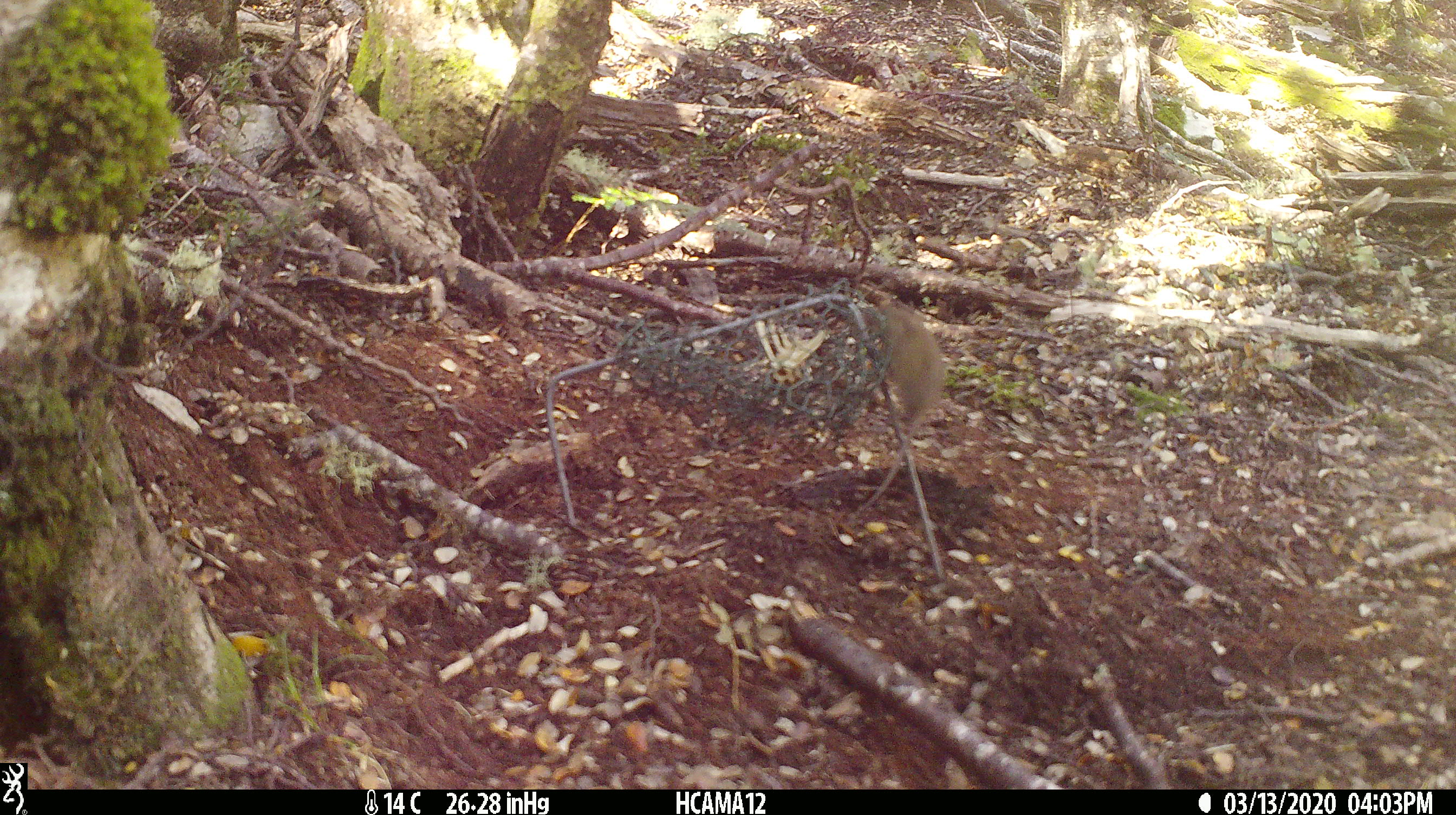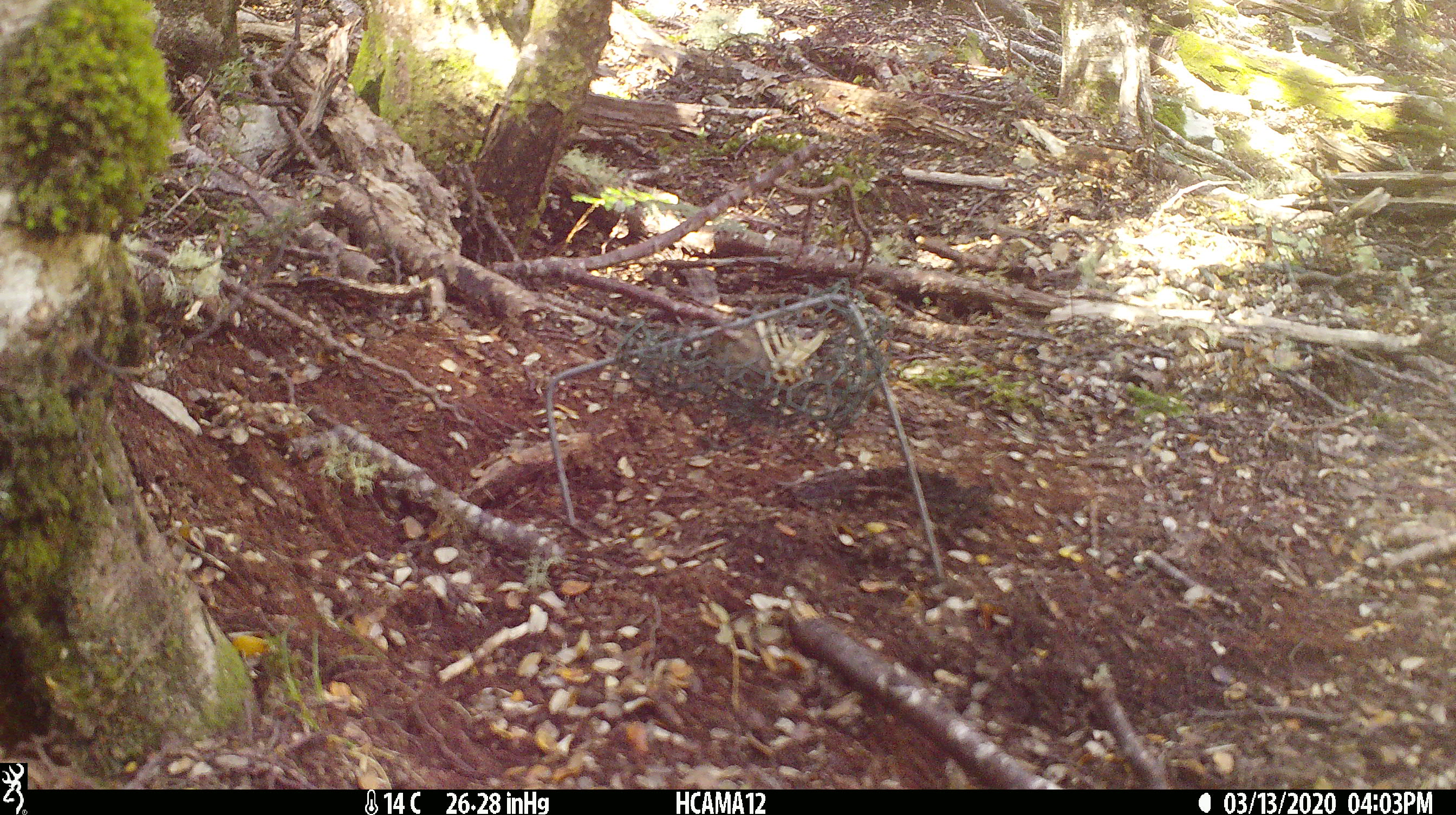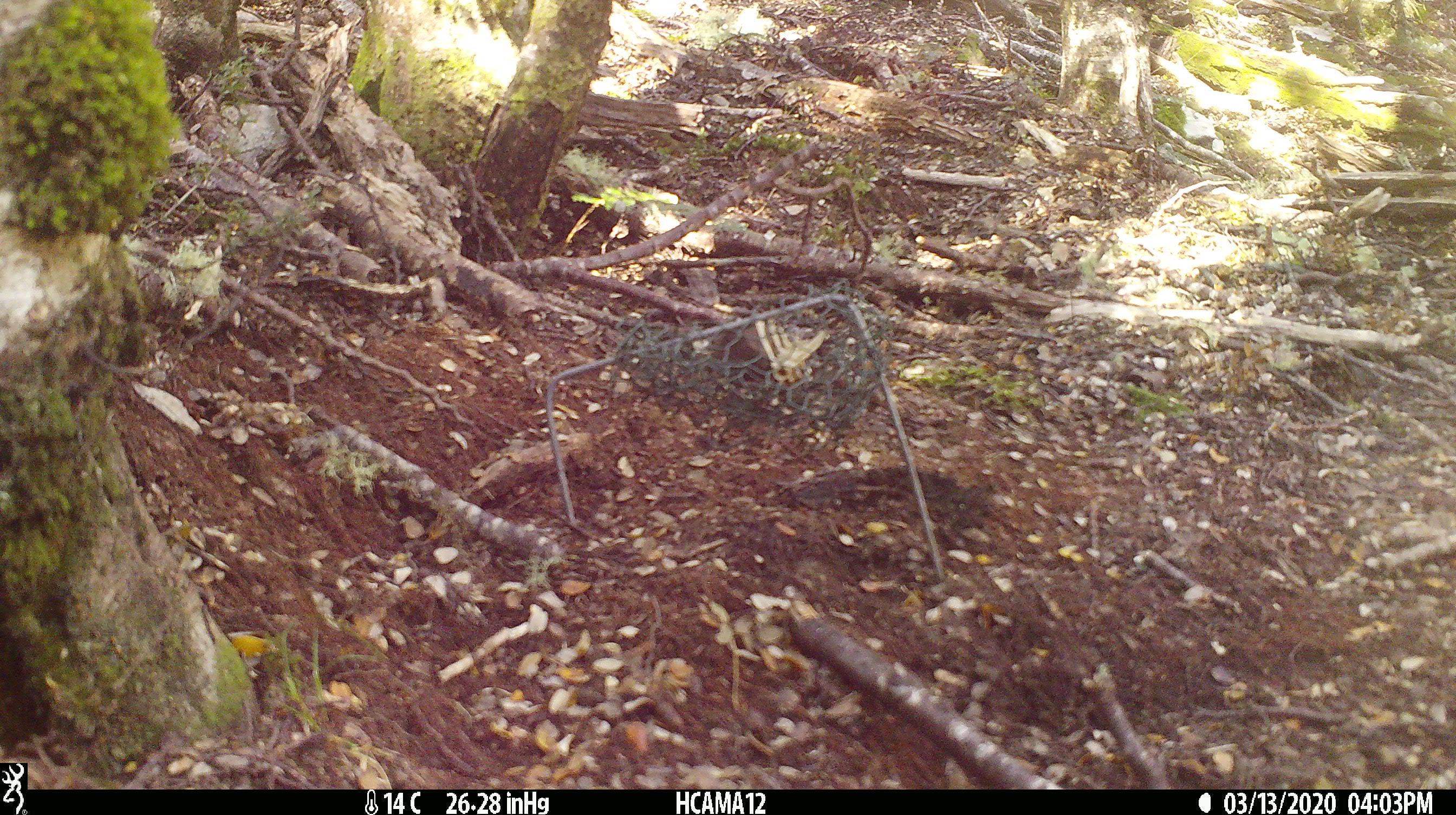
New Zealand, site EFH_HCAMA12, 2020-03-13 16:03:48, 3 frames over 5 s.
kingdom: Animalia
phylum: Chordata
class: Mammalia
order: Rodentia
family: Muridae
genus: Mus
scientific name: Mus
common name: mouse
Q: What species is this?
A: Mouse (Mus).